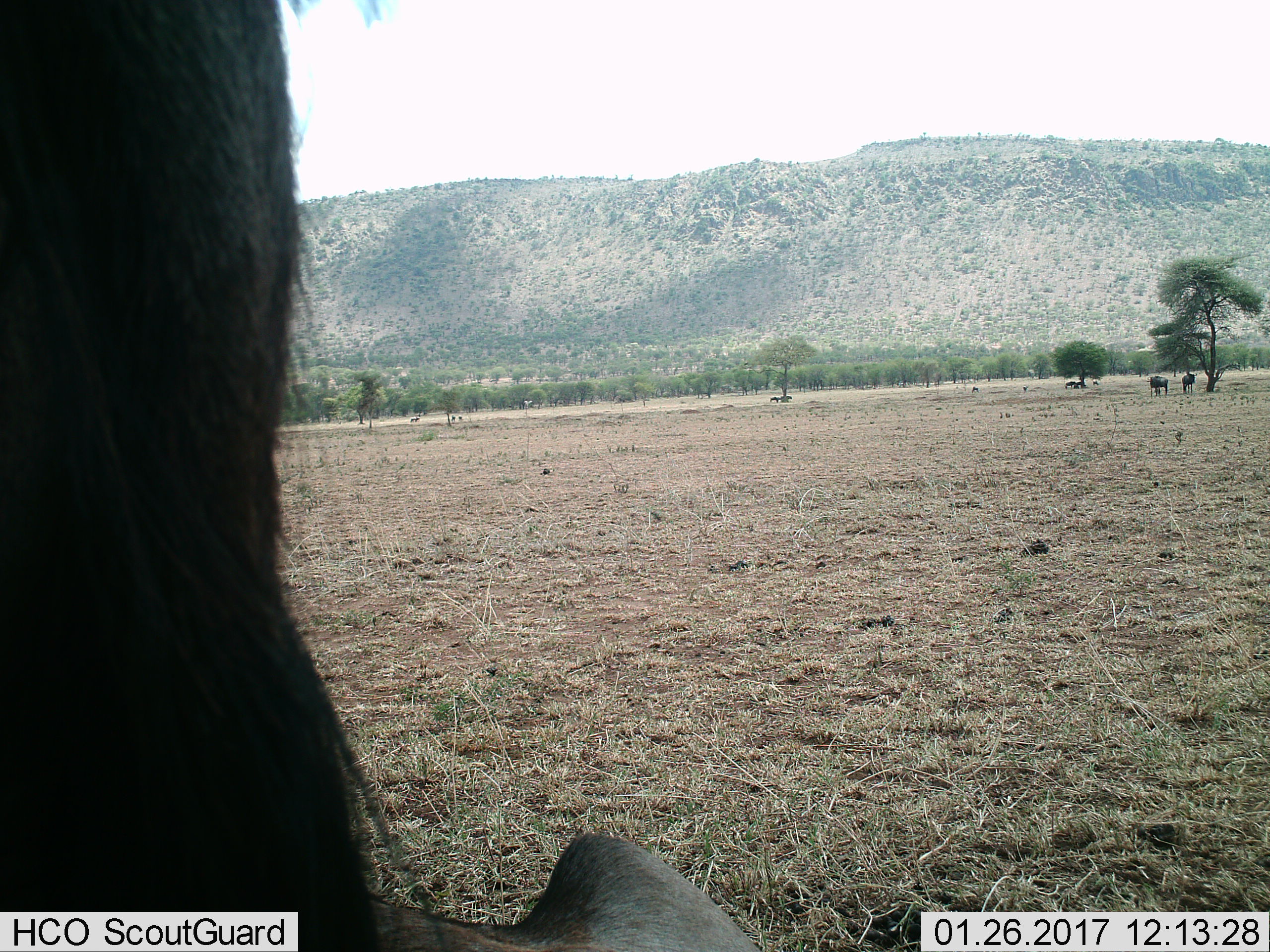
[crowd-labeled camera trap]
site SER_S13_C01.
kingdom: Animalia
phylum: Chordata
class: Mammalia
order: Artiodactyla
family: Bovidae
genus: Connochaetes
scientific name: Connochaetes taurinus taurinus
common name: blue wildebeest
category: wildebeestblue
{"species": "wildebeestblue (blue wildebeest) (Connochaetes taurinus taurinus)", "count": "7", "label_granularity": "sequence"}